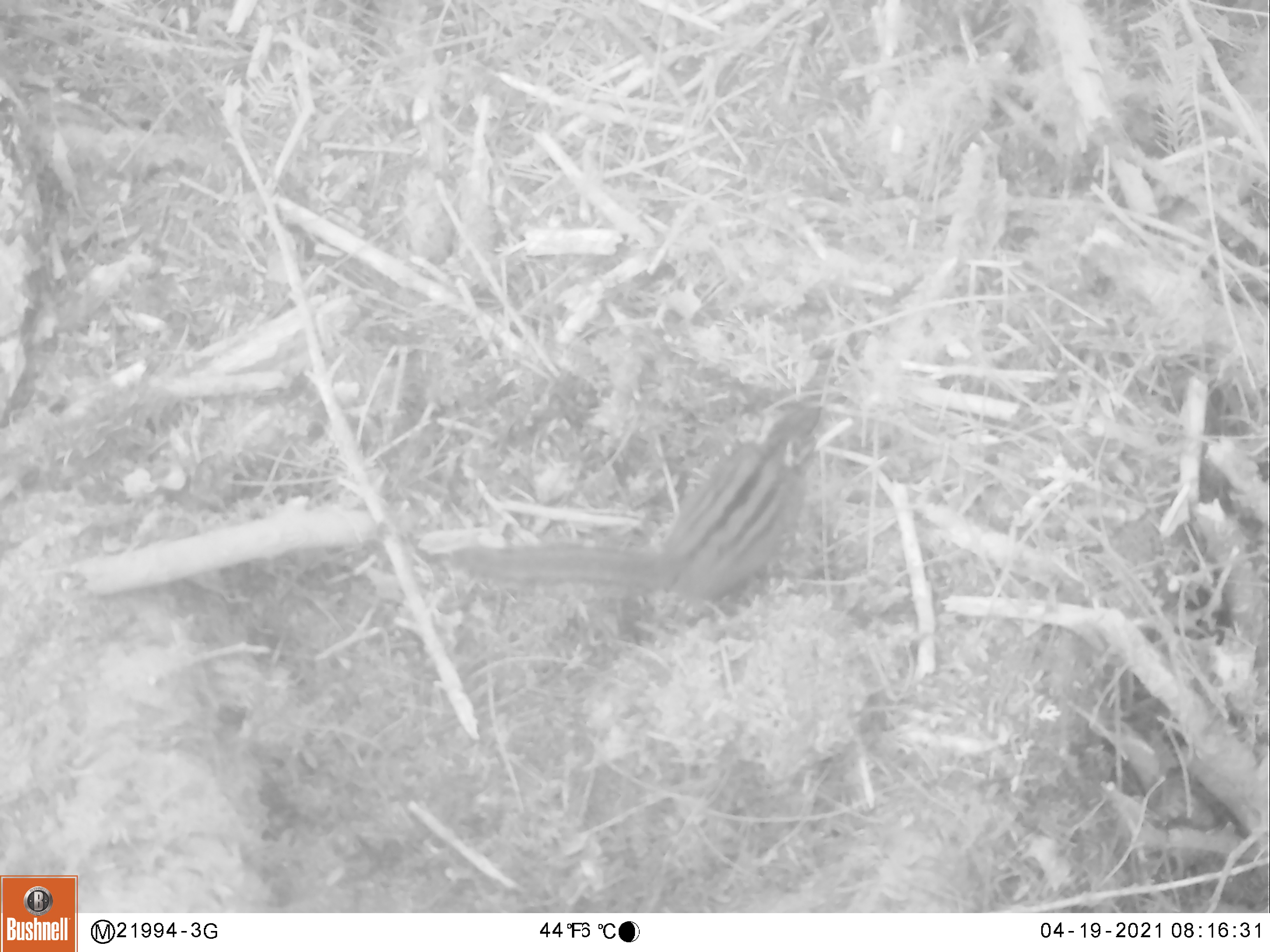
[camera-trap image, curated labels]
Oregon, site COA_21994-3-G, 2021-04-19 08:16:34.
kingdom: Animalia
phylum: Chordata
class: Mammalia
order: Rodentia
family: Sciuridae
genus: Neotamias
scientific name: Neotamias townsendii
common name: townsend's chipmunk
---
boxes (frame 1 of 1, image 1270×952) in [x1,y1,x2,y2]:
townsend's chipmunk: [449,417,817,613]